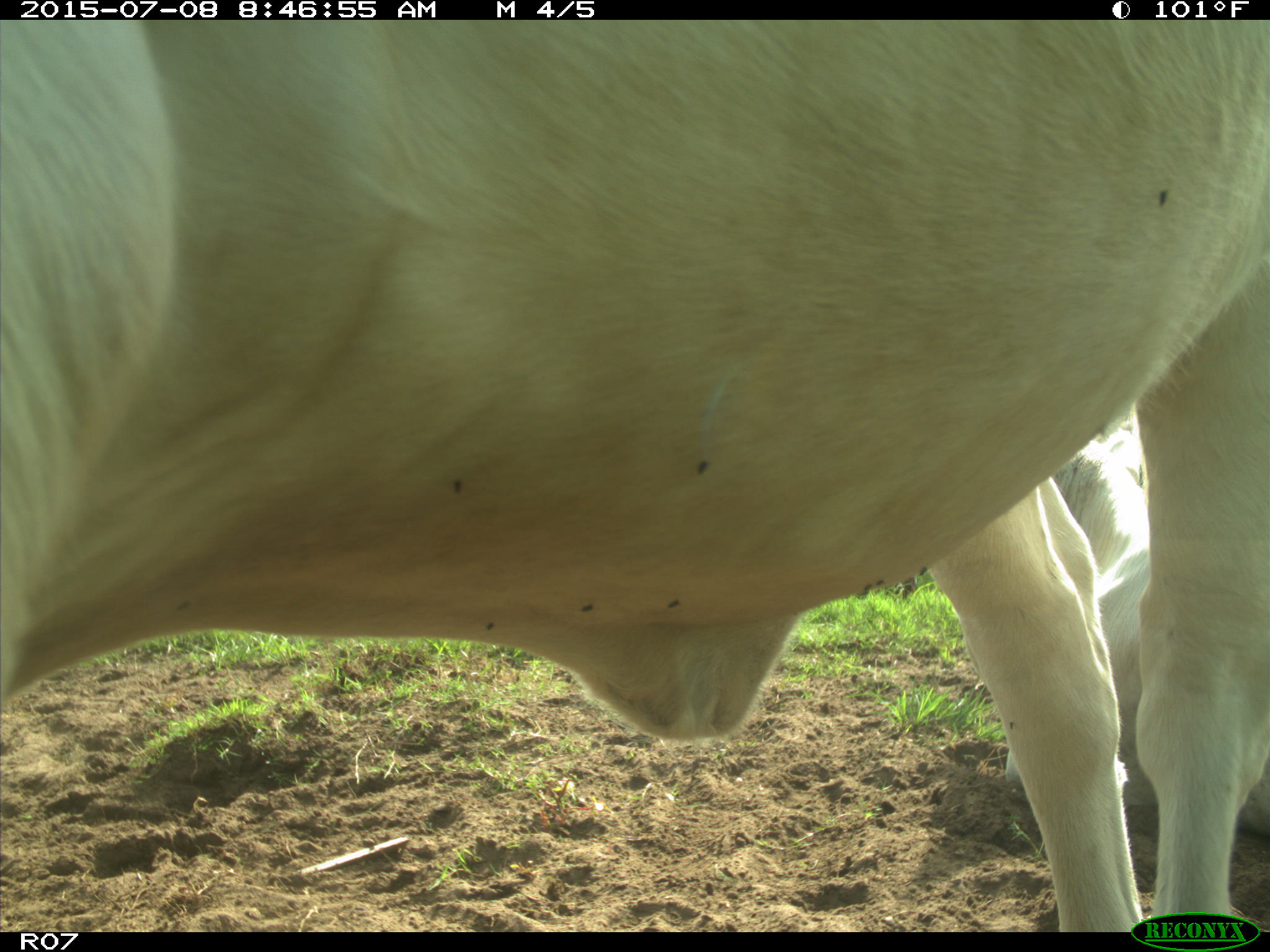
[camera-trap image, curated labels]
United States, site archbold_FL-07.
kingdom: Animalia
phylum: Chordata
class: Mammalia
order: Artiodactyla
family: Bovidae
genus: Bos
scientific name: Bos taurus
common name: domestic cow